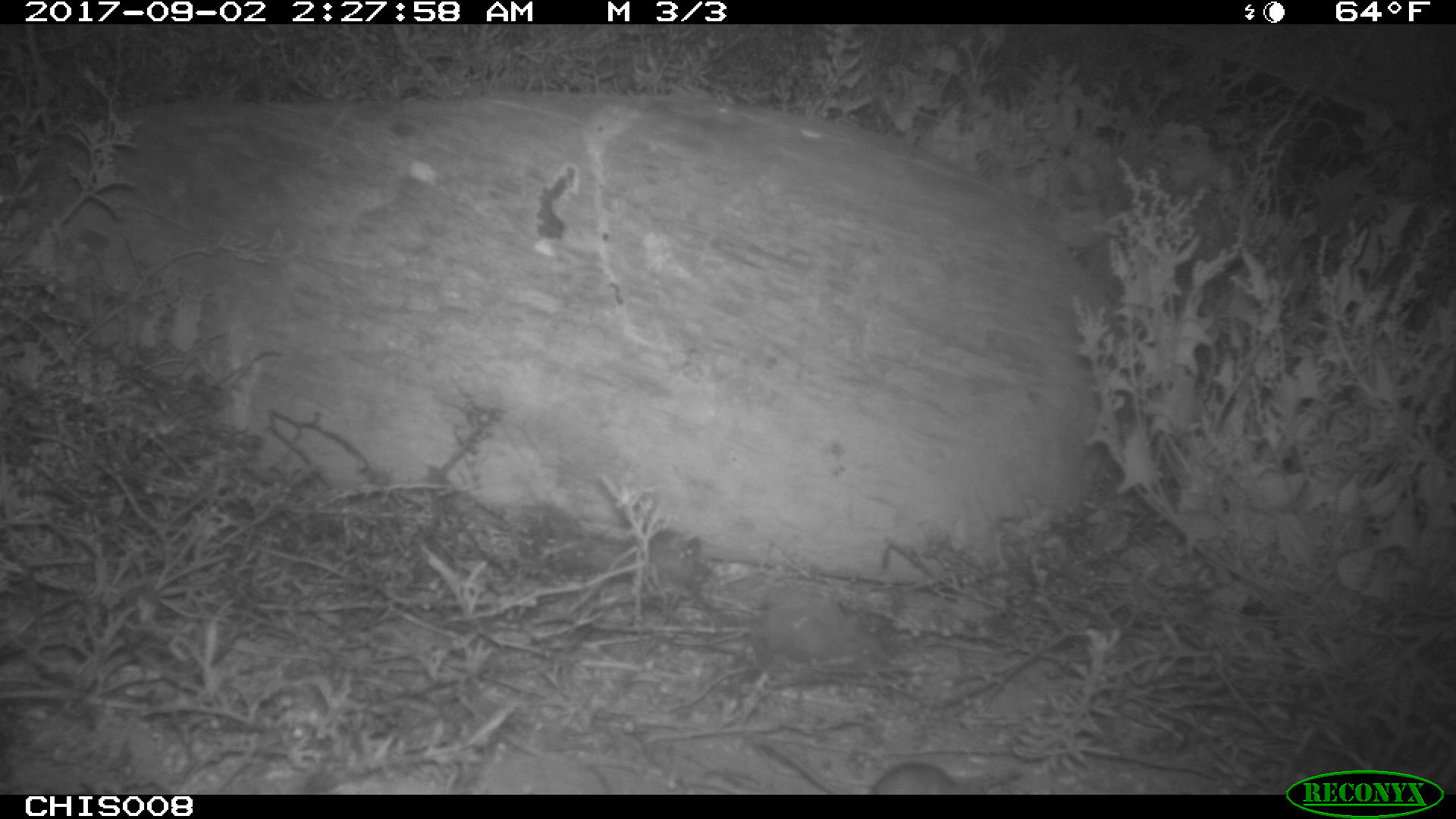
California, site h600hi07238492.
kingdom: Animalia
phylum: Chordata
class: Mammalia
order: Rodentia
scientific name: Rodentia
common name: rodent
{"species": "rodent (Rodentia)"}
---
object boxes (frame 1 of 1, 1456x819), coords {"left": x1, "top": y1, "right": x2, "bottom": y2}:
rodent: {"left": 746, "top": 734, "right": 985, "bottom": 794}